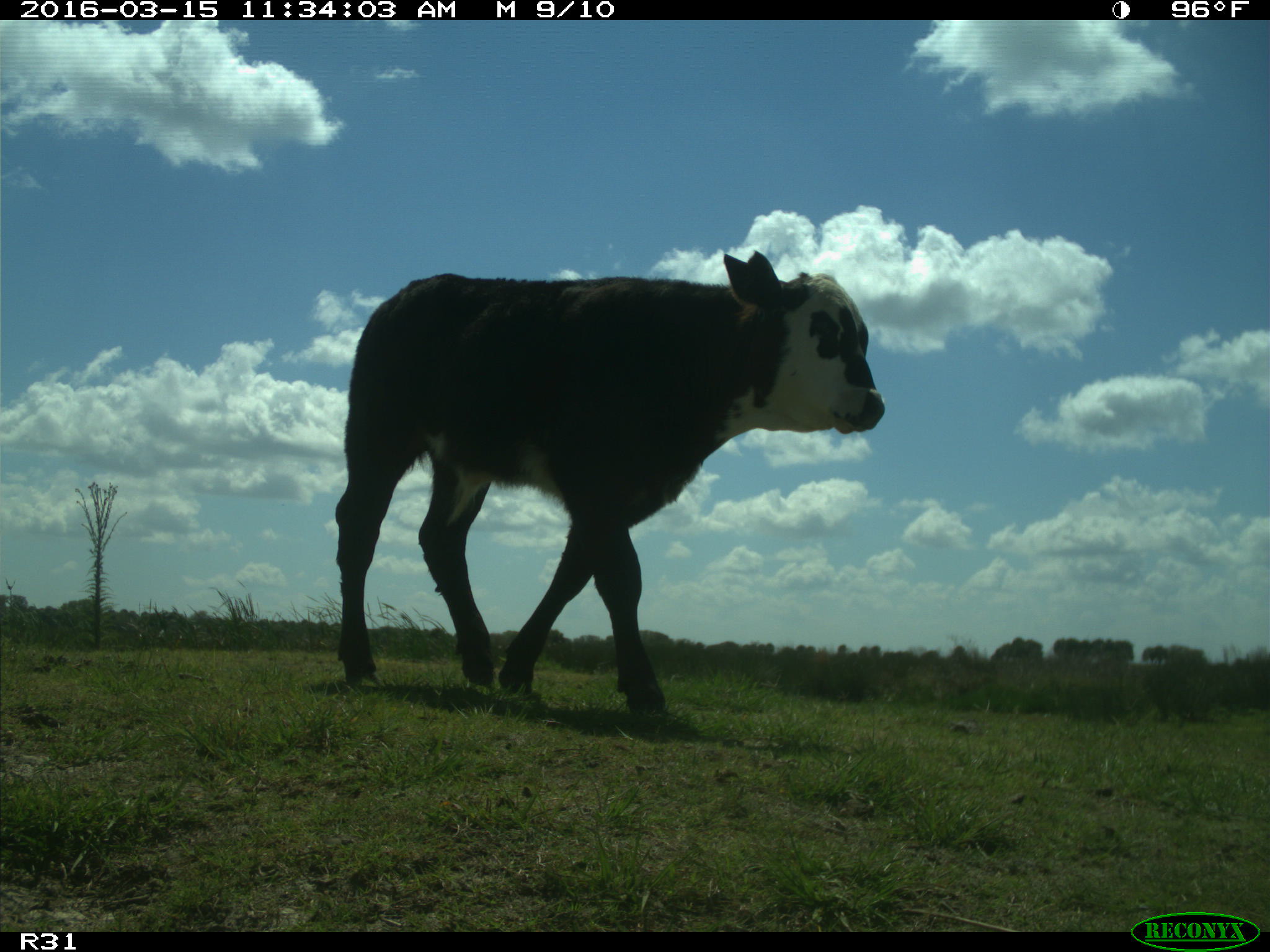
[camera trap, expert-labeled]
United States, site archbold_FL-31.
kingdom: Animalia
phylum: Chordata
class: Mammalia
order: Artiodactyla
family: Bovidae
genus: Bos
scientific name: Bos taurus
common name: domestic cow